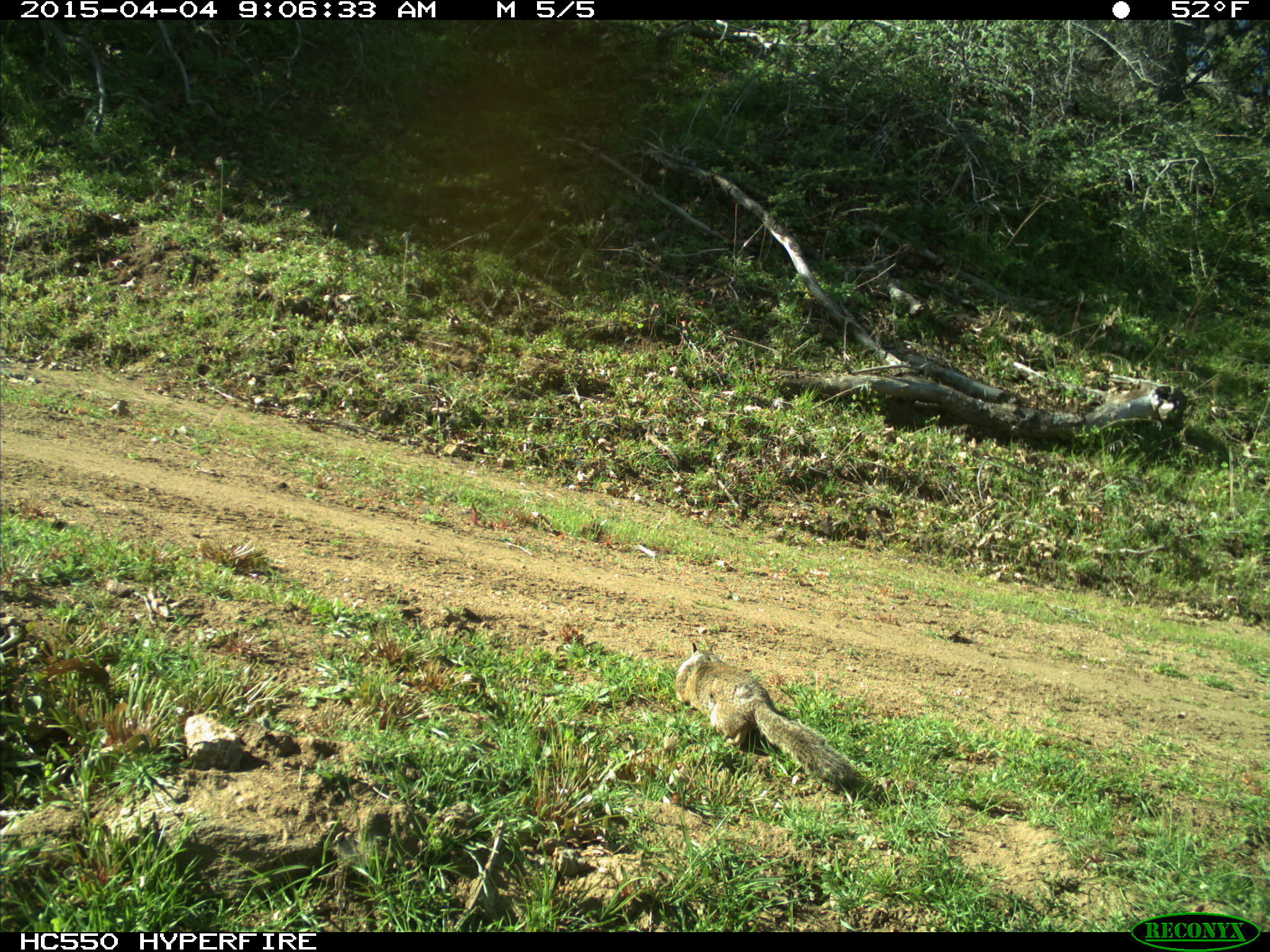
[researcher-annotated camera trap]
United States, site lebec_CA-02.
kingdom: Animalia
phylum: Chordata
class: Mammalia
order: Rodentia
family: Sciuridae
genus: Otospermophilus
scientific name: Otospermophilus beecheyi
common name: california ground squirrel